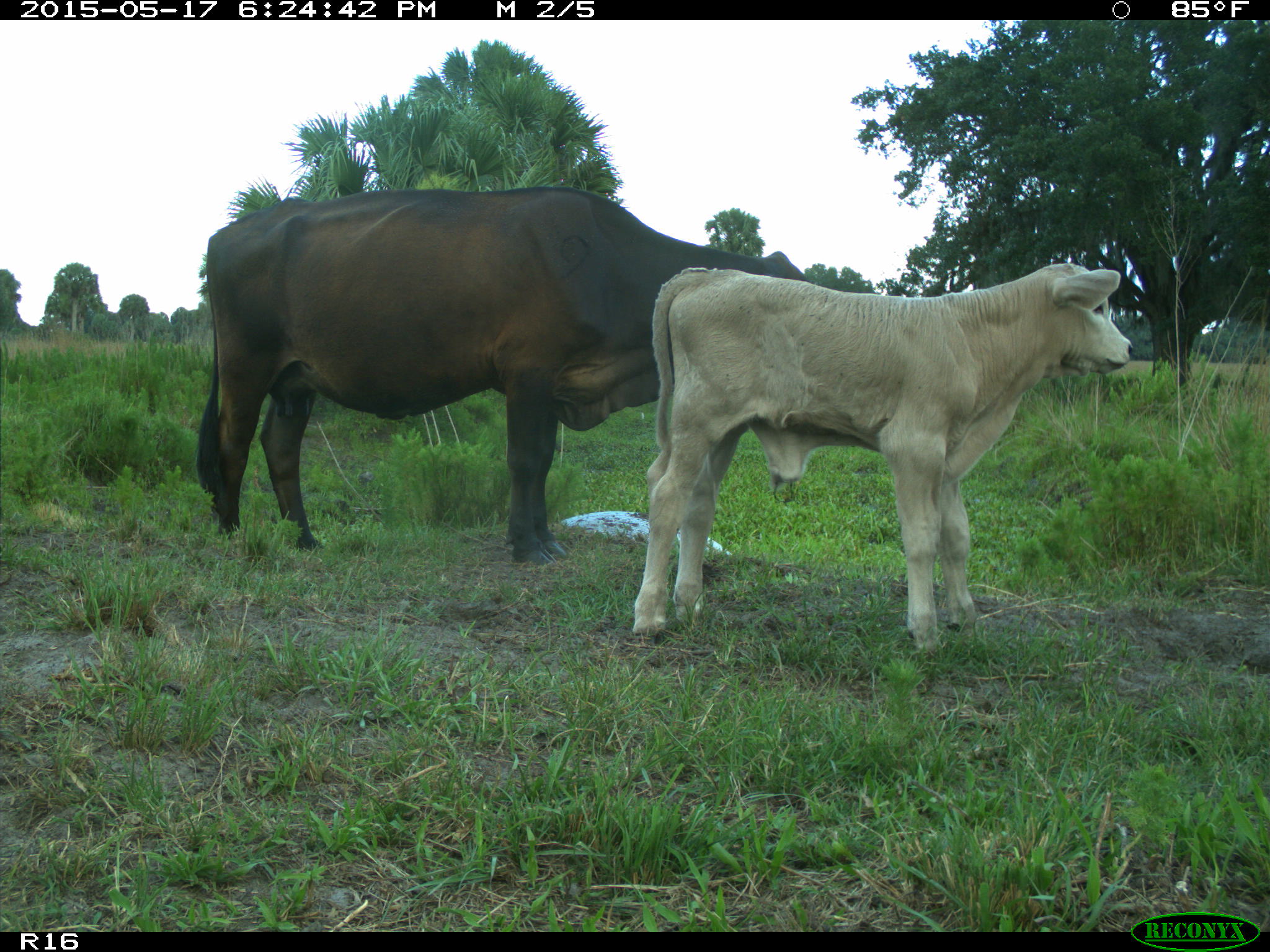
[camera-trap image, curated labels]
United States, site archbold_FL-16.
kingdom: Animalia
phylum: Chordata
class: Mammalia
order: Artiodactyla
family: Bovidae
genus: Bos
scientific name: Bos taurus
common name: domestic cow